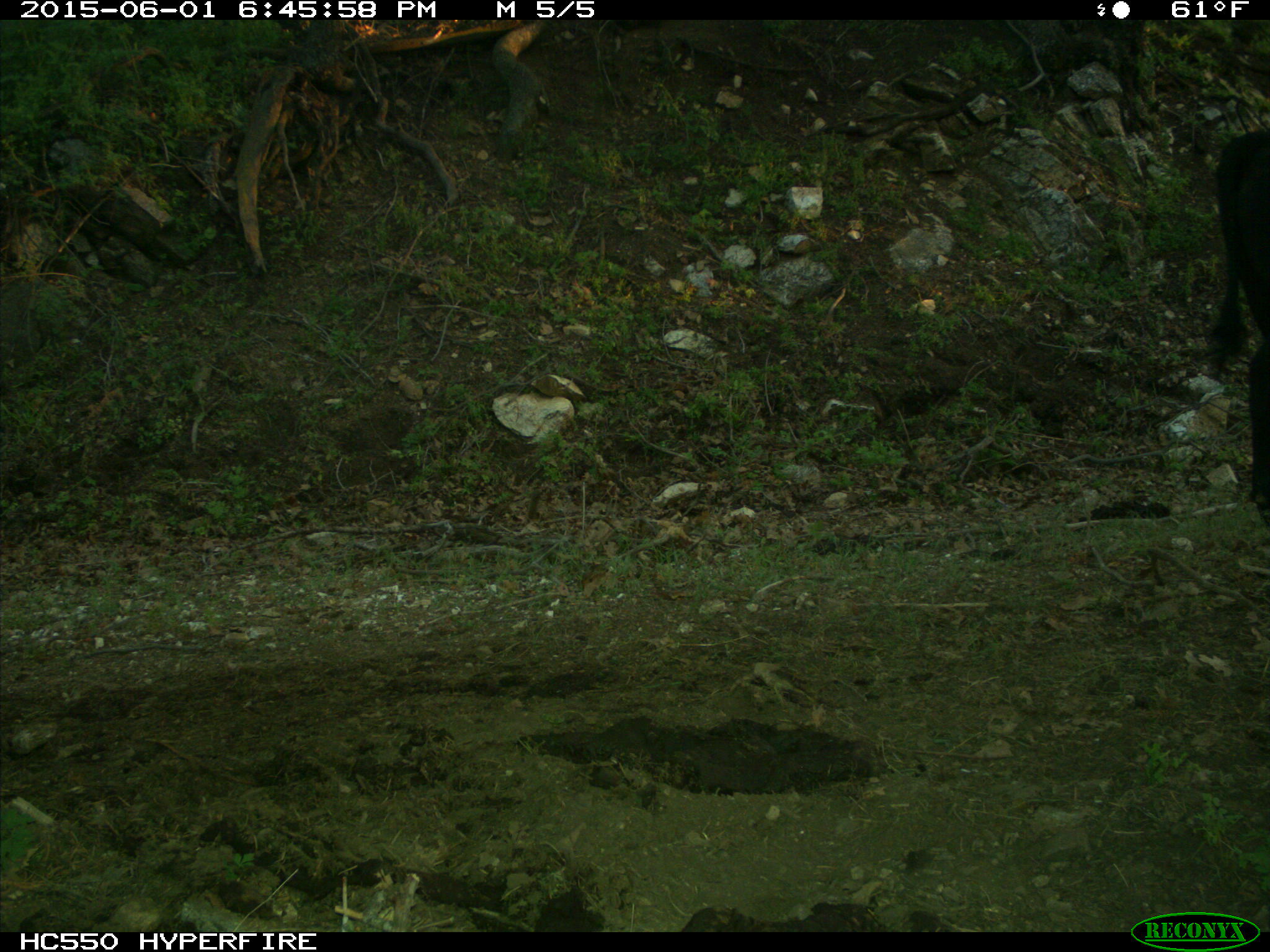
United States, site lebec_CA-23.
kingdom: Animalia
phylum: Chordata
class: Mammalia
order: Artiodactyla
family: Bovidae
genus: Bos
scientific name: Bos taurus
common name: domestic cow